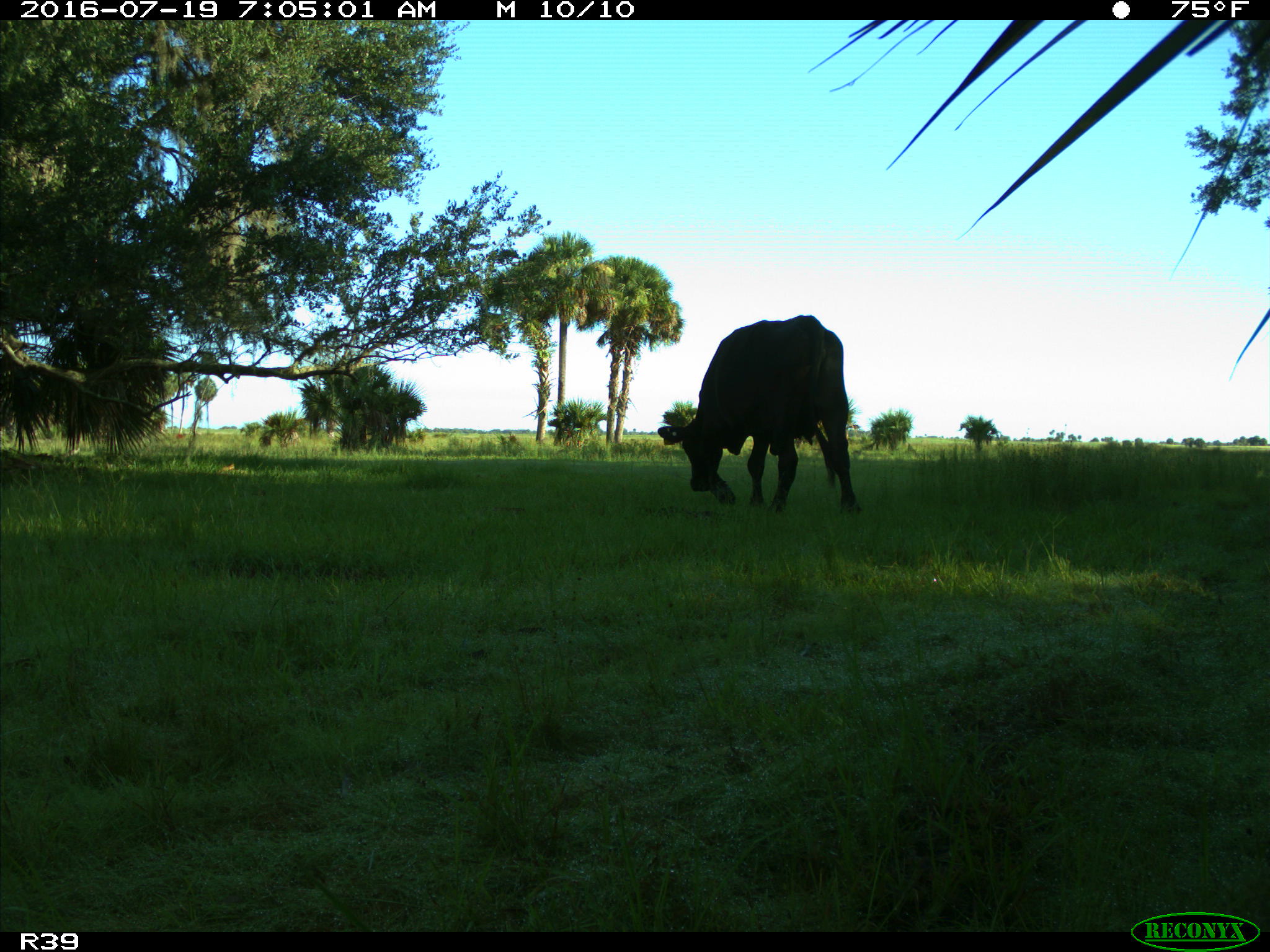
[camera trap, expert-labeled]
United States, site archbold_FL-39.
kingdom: Animalia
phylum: Chordata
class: Mammalia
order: Artiodactyla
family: Bovidae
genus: Bos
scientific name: Bos taurus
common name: domestic cow